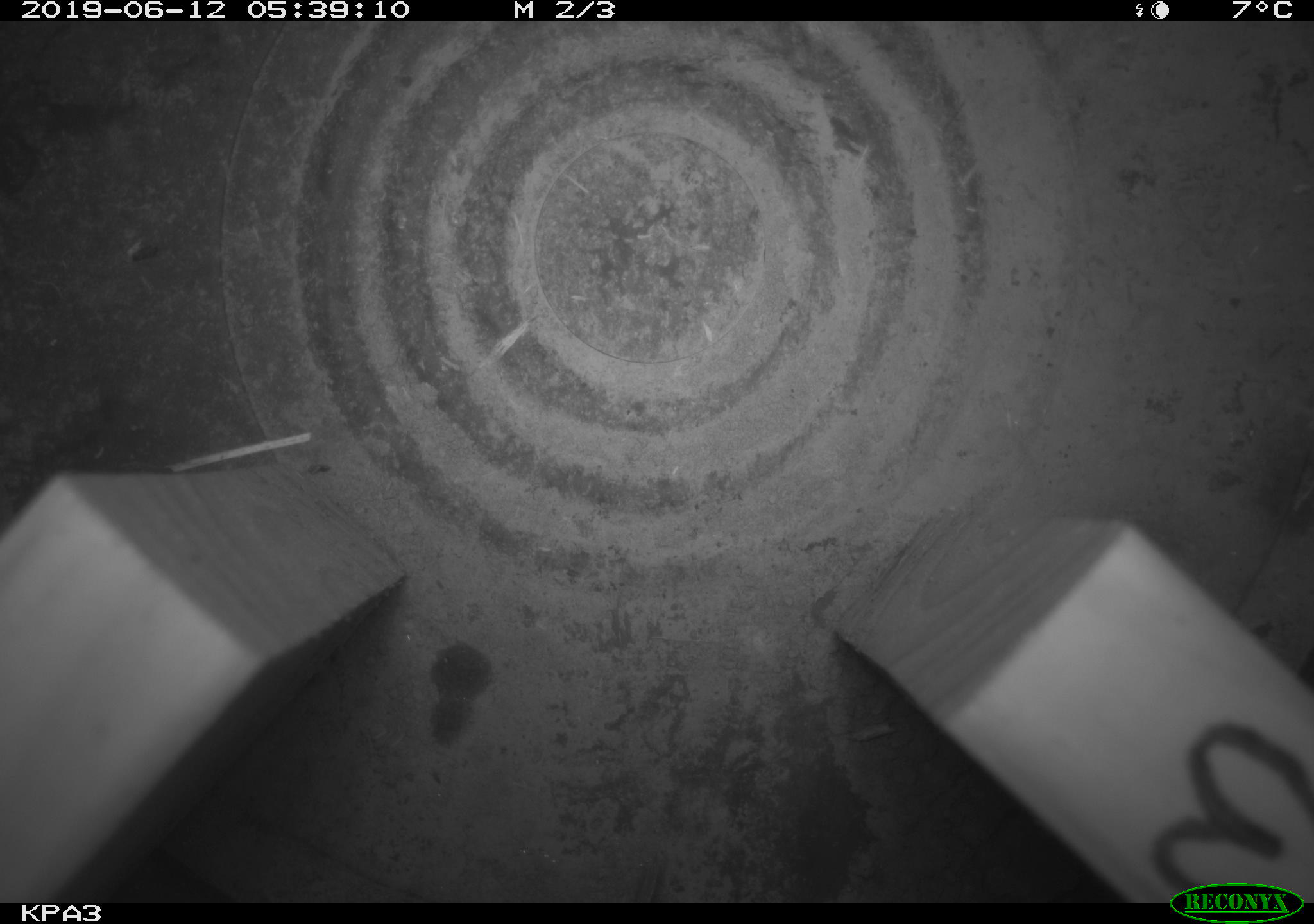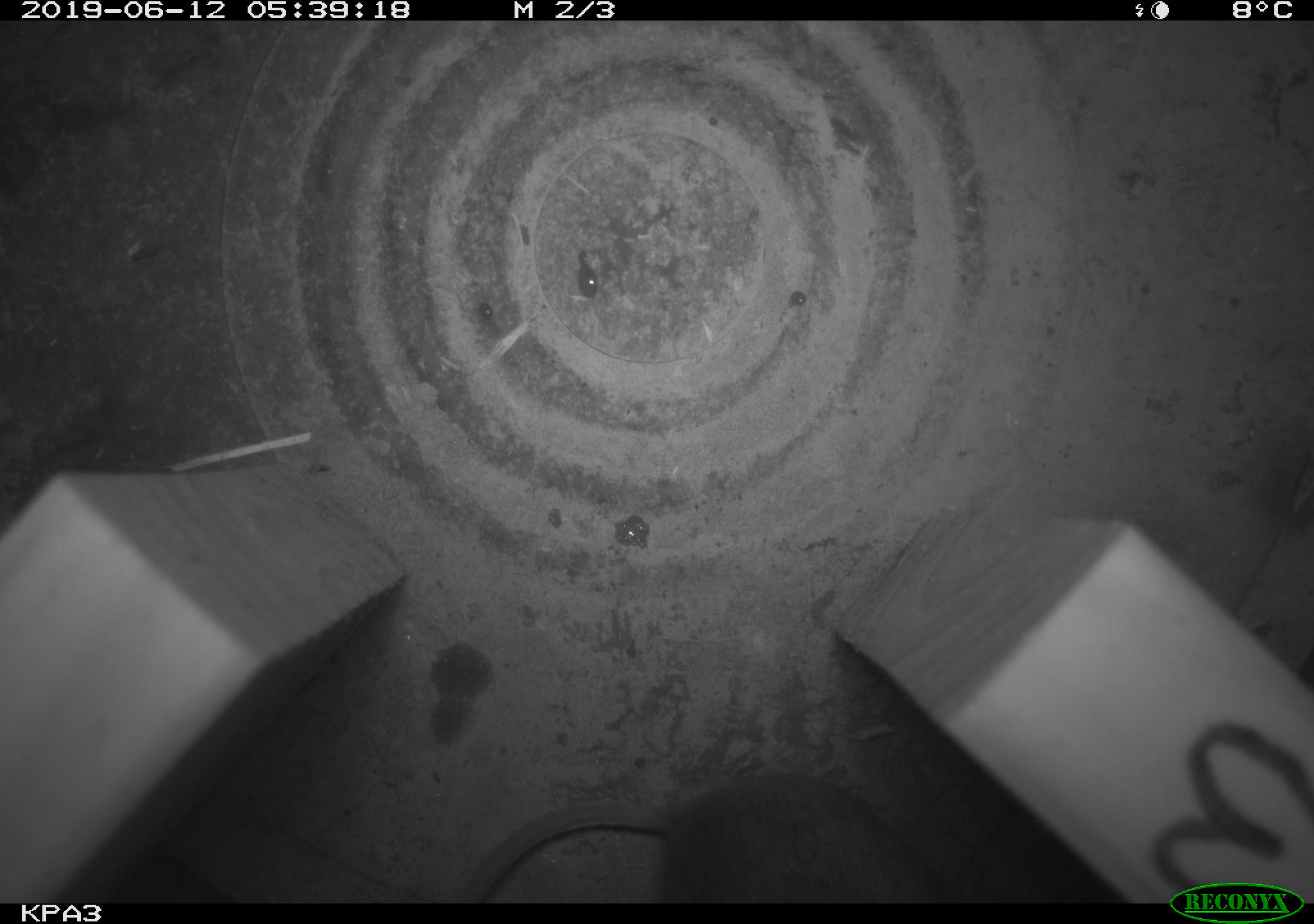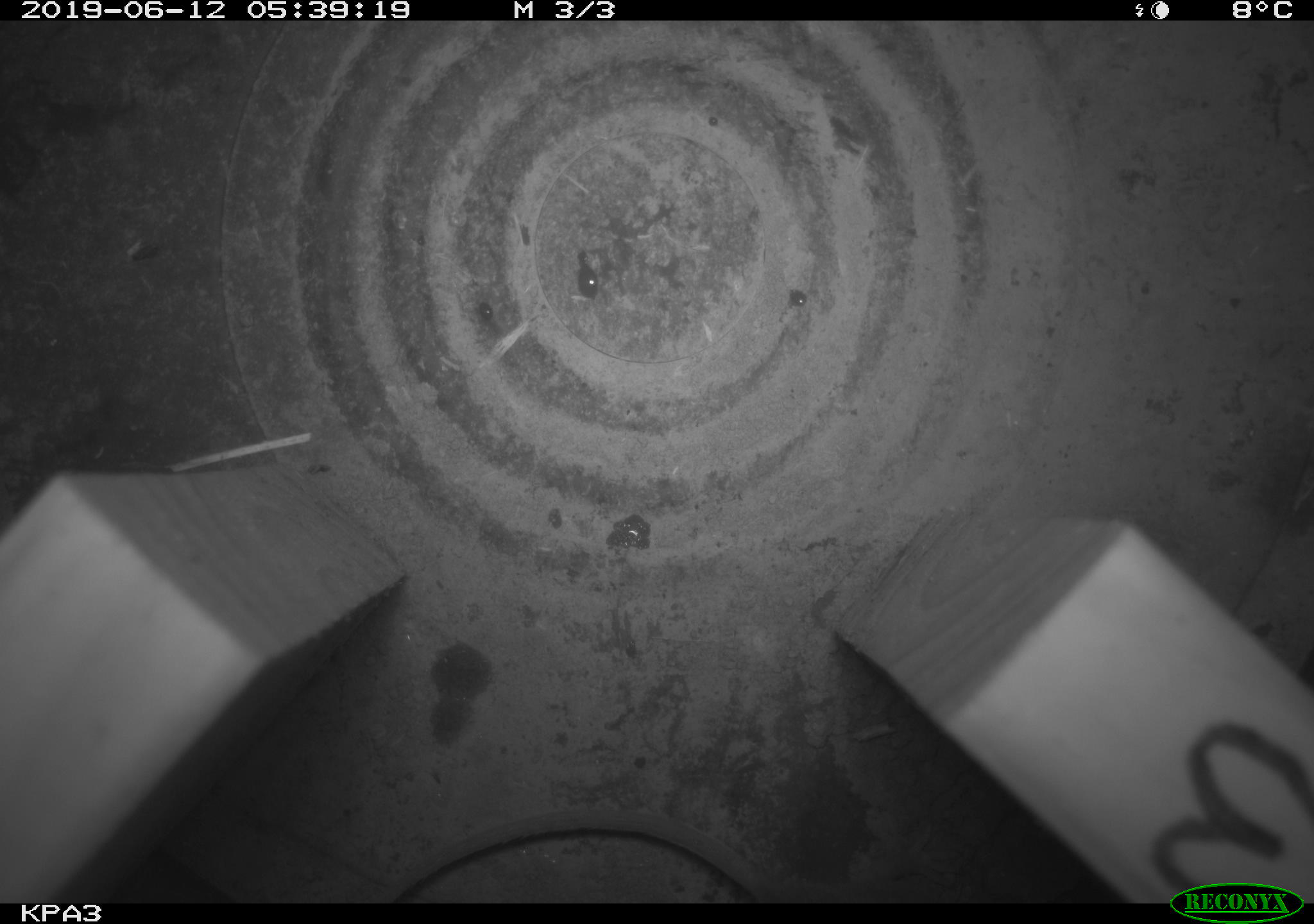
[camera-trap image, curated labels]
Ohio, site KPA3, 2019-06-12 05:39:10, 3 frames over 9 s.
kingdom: Animalia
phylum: Chordata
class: Mammalia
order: Rodentia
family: Cricetidae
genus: Peromyscus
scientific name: Peromyscus leucopus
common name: white-footed mouse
White-footed mouse (Peromyscus leucopus).